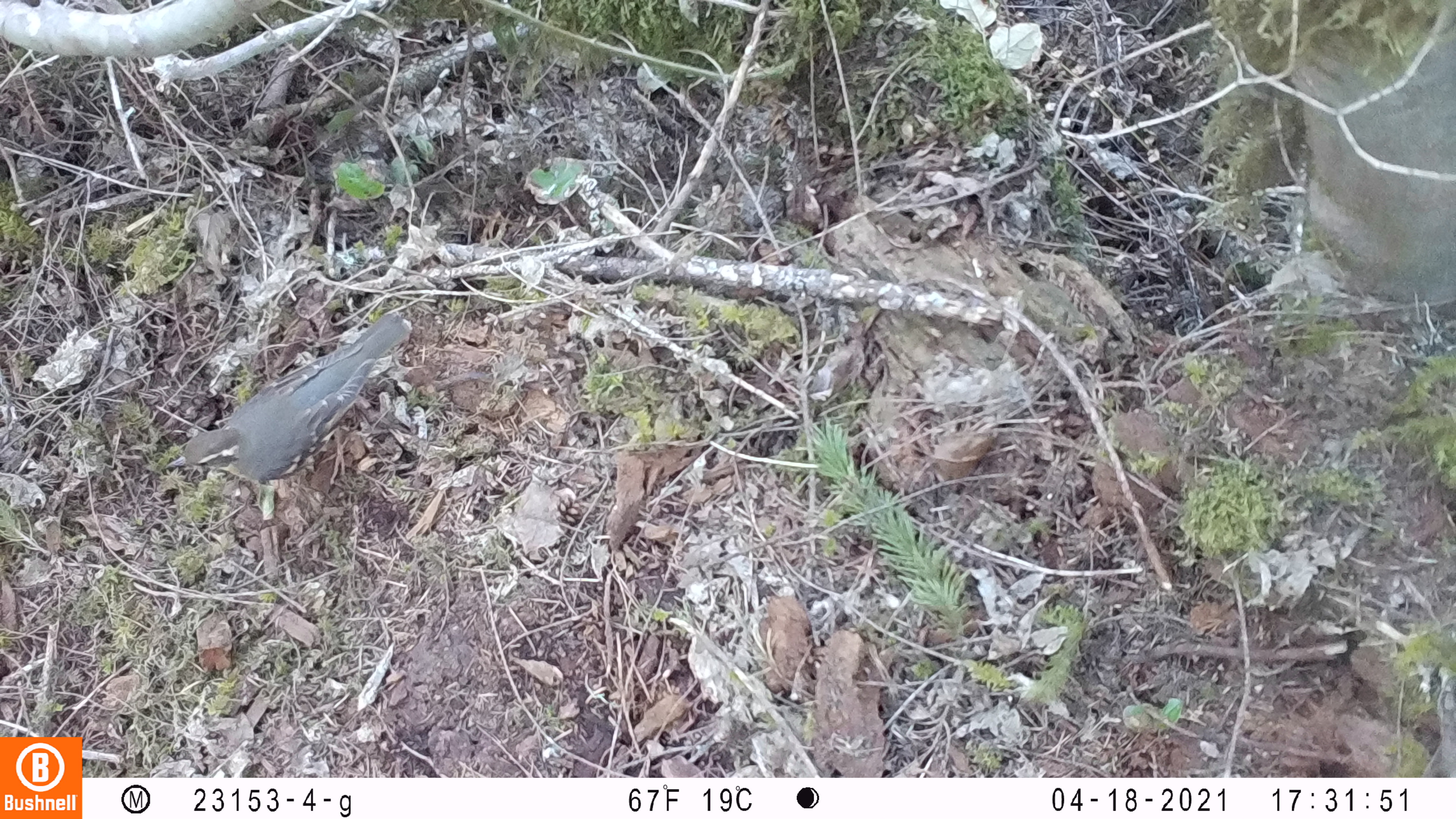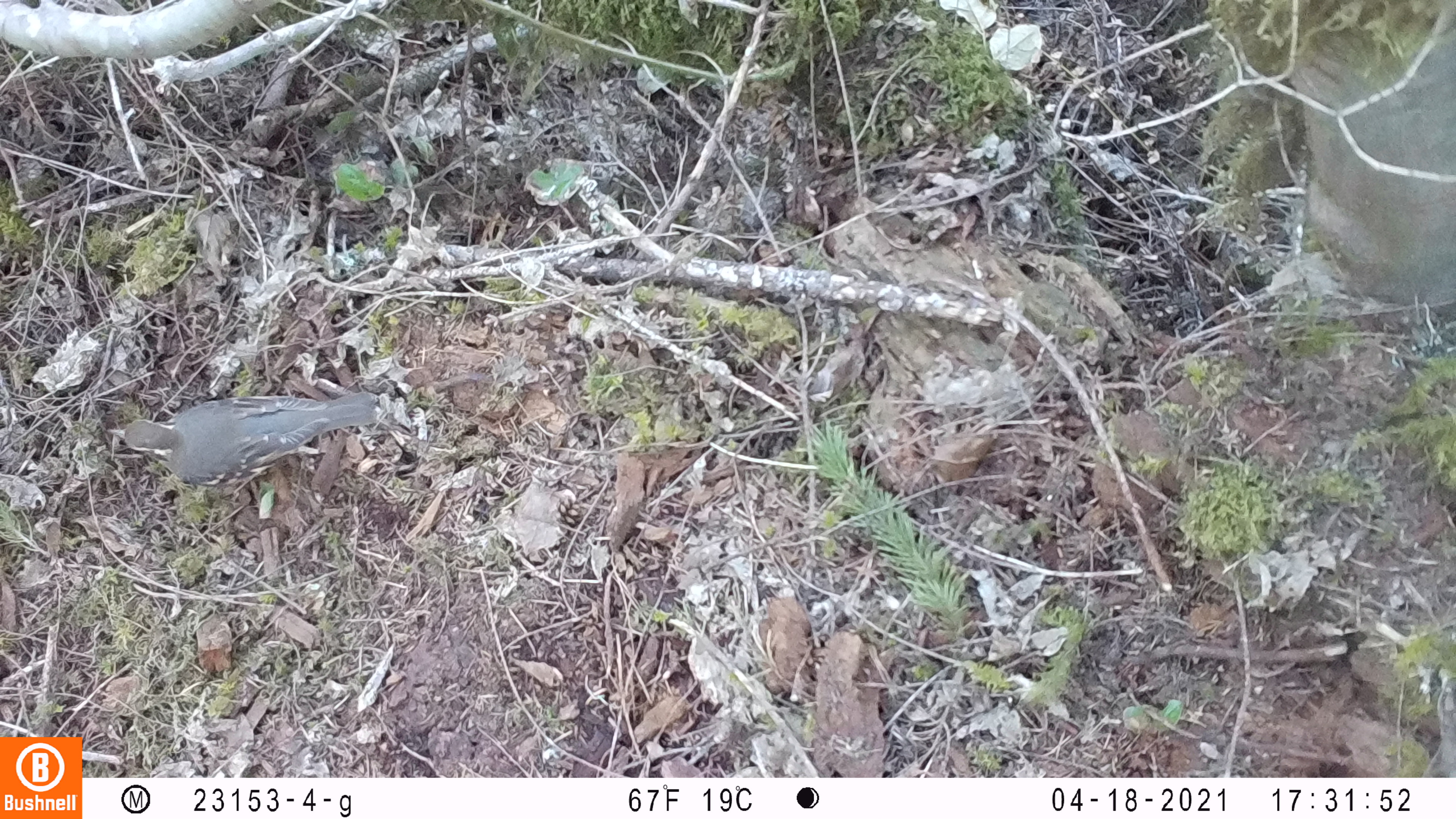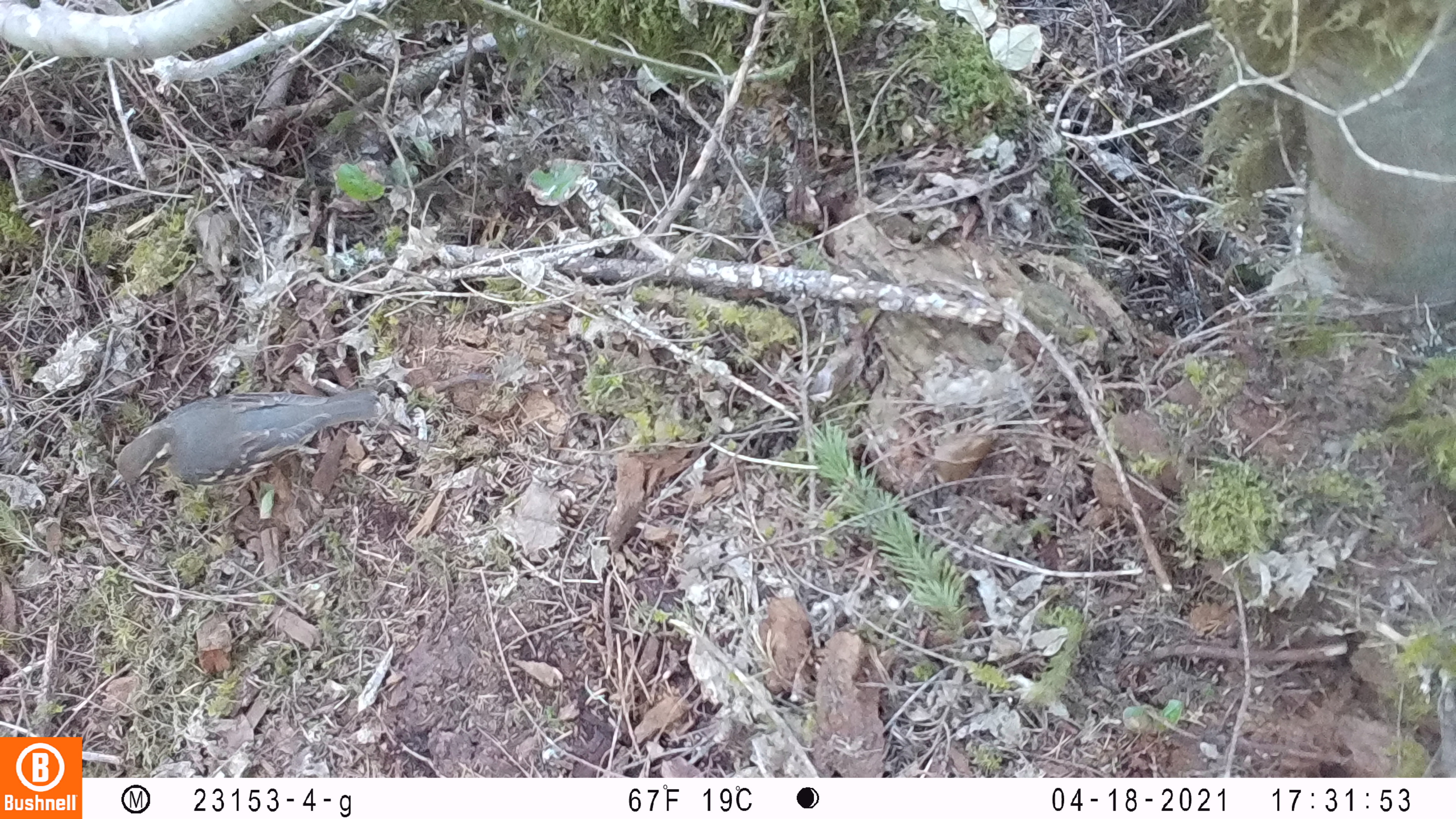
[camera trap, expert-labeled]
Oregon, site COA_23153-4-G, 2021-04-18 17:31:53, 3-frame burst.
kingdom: Animalia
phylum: Chordata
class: Mammalia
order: Rodentia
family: Sciuridae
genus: Glaucomys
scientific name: Glaucomys oregonensis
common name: humboldt's flying squirrel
Humboldt's flying squirrel (Glaucomys oregonensis).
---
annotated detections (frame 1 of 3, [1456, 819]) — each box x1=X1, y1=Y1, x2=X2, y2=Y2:
humboldt's flying squirrel: x1=162, y1=308, x2=416, y2=487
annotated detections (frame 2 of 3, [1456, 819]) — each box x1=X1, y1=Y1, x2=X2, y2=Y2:
humboldt's flying squirrel: x1=111, y1=386, x2=381, y2=500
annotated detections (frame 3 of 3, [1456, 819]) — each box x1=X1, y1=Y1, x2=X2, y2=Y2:
humboldt's flying squirrel: x1=100, y1=381, x2=381, y2=501